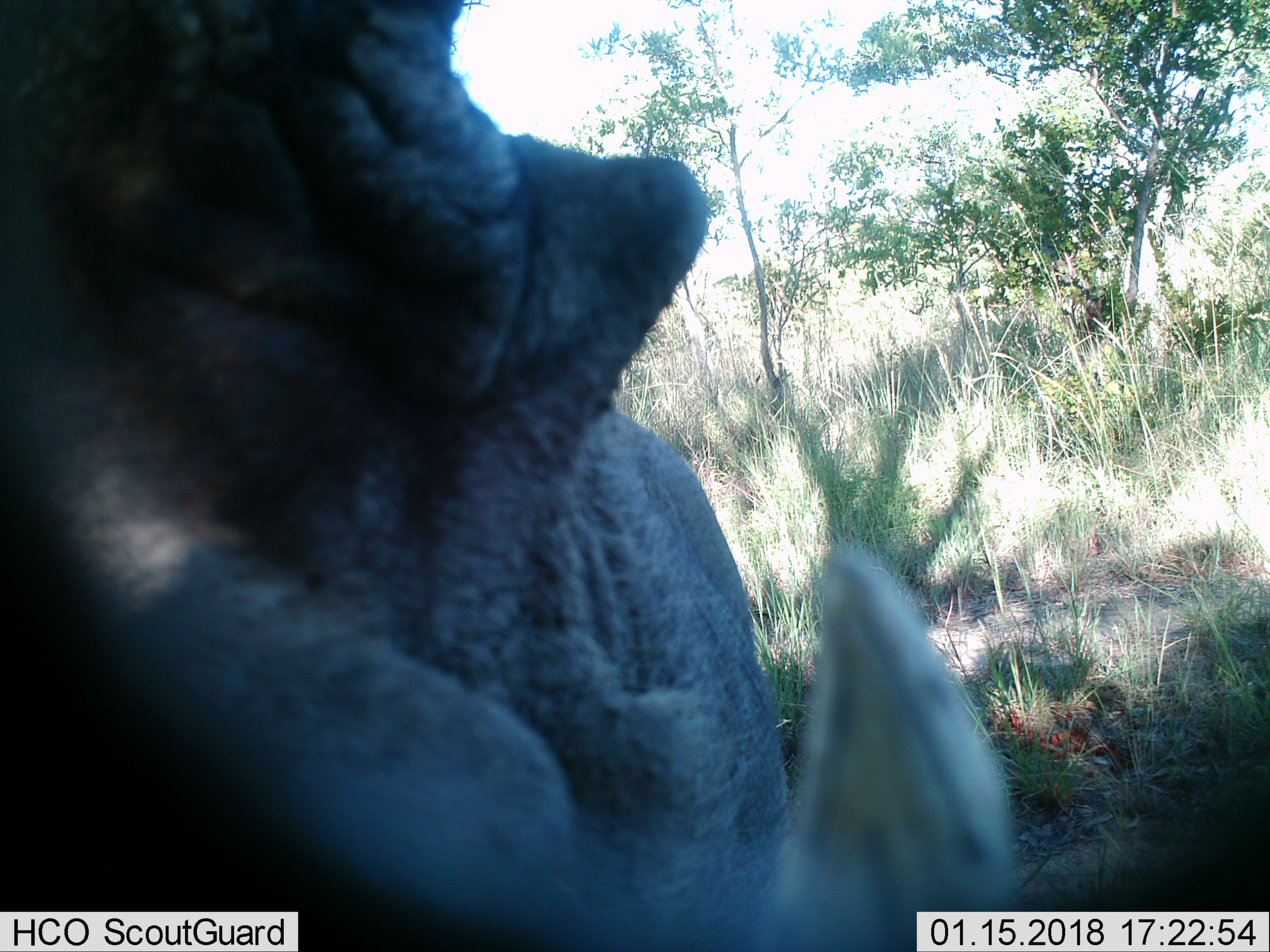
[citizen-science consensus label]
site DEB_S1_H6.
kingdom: Animalia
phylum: Chordata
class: Mammalia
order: Artiodactyla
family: Suidae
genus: Phacochoerus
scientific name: Phacochoerus africanus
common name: warthog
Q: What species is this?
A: Warthog (Phacochoerus africanus).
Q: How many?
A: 1.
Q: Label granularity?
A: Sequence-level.